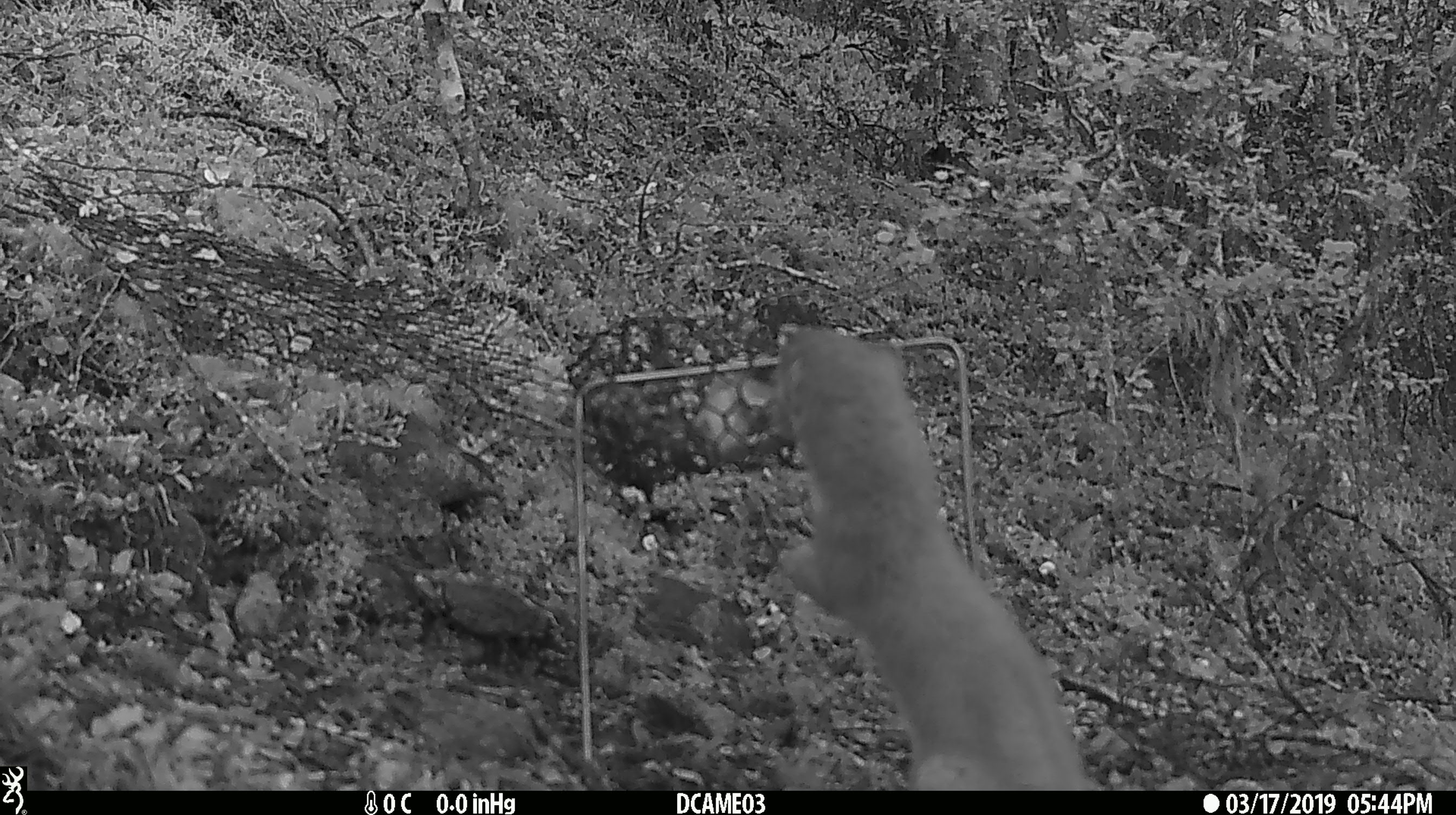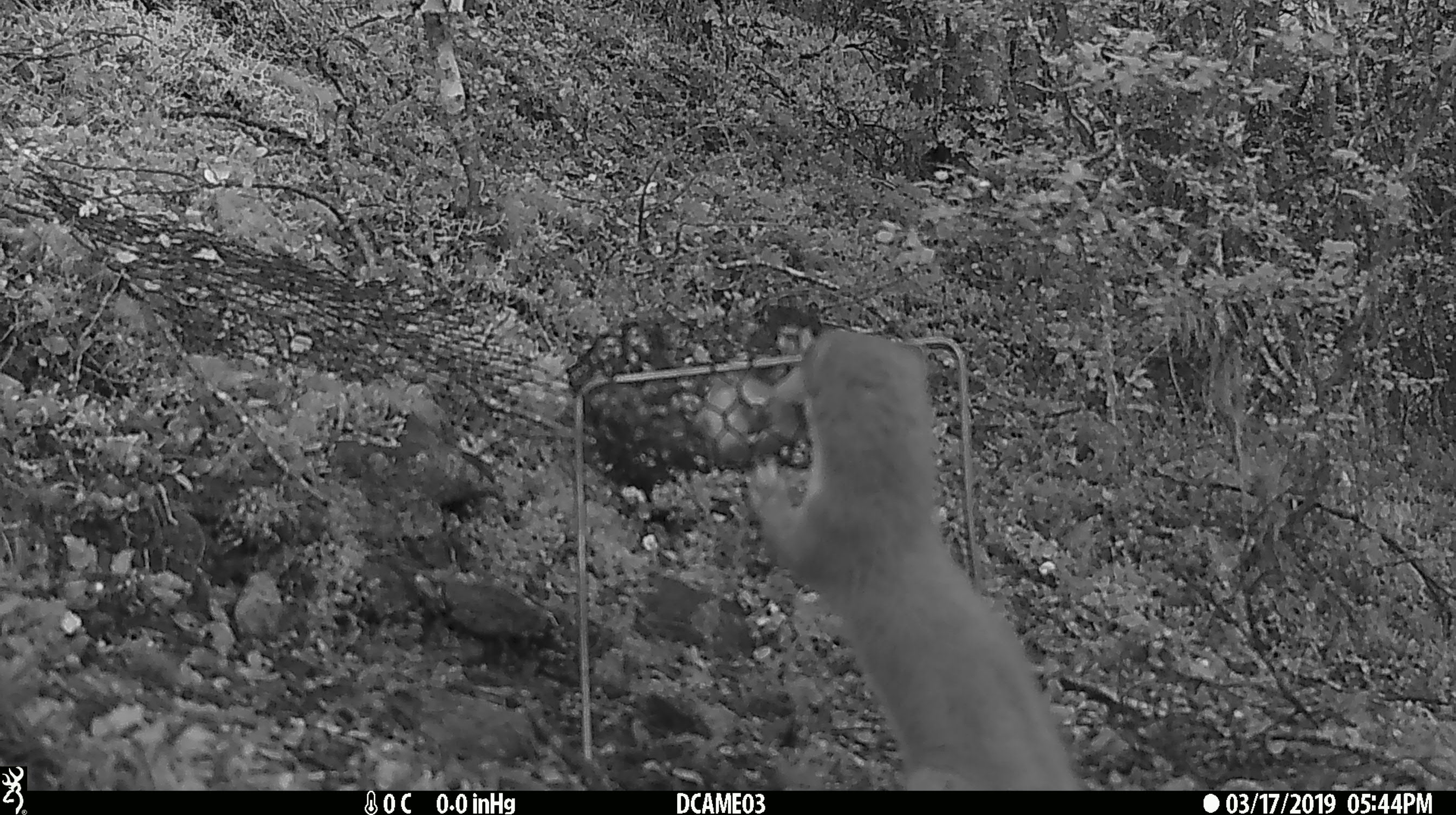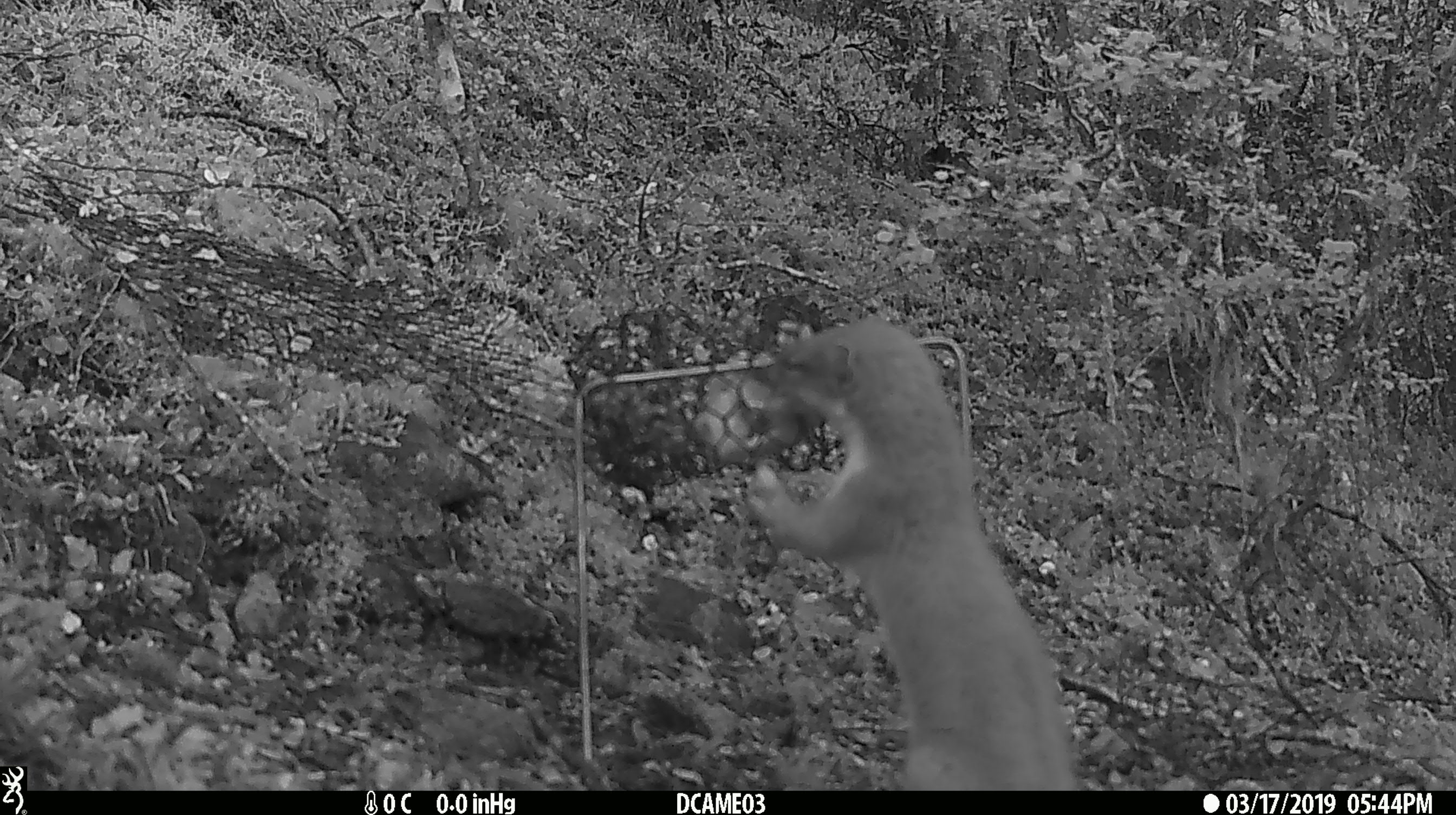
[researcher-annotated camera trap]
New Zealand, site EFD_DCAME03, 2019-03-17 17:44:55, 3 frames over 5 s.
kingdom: Animalia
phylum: Chordata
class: Mammalia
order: Carnivora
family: Mustelidae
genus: Mustela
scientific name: Mustela erminea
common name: stoat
Stoat (Mustela erminea).